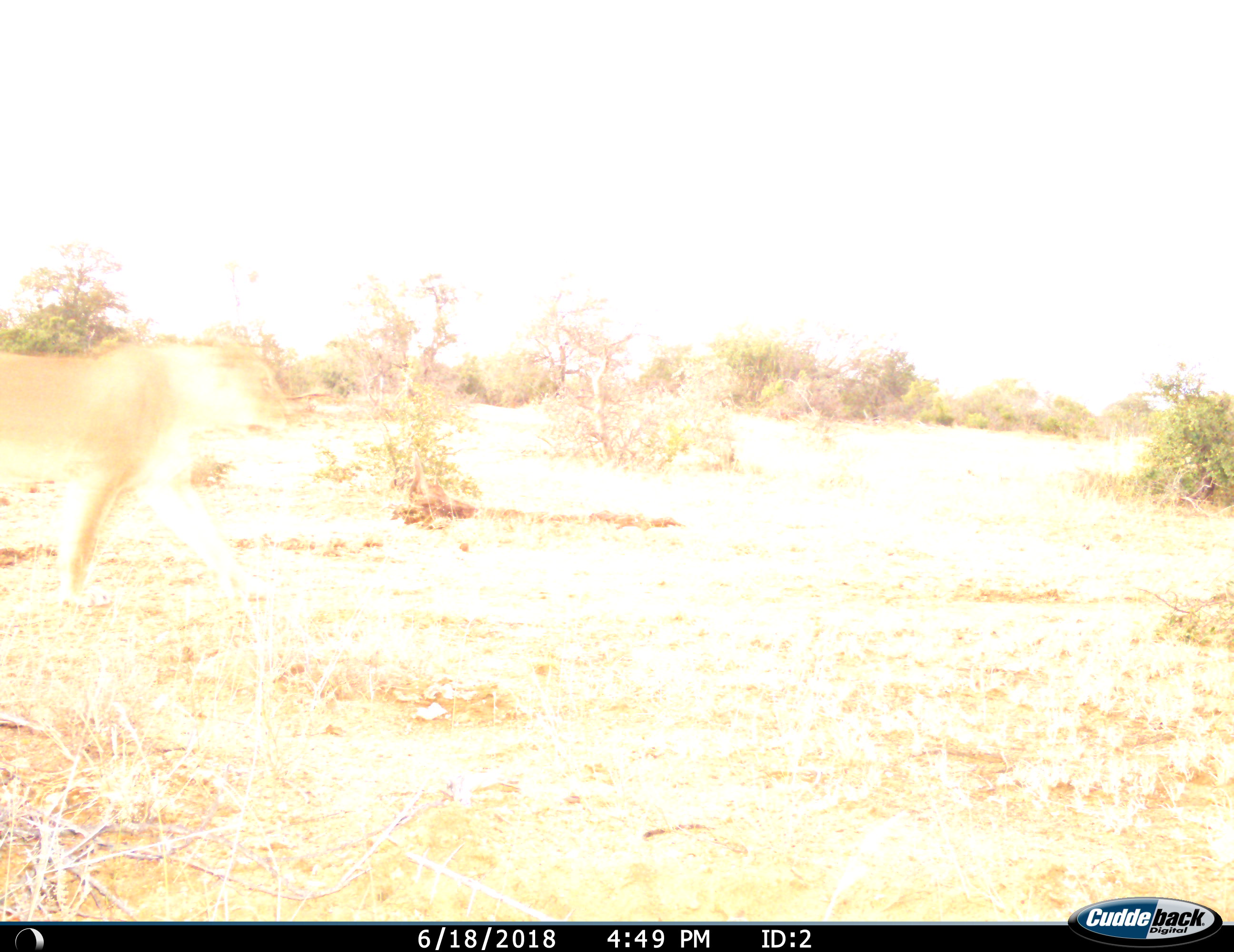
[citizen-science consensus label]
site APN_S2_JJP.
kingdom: Animalia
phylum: Chordata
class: Mammalia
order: Carnivora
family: Felidae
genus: Panthera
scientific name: Panthera leo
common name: lion female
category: lionfemale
Lionfemale (lion female) (Panthera leo), count 1. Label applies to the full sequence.